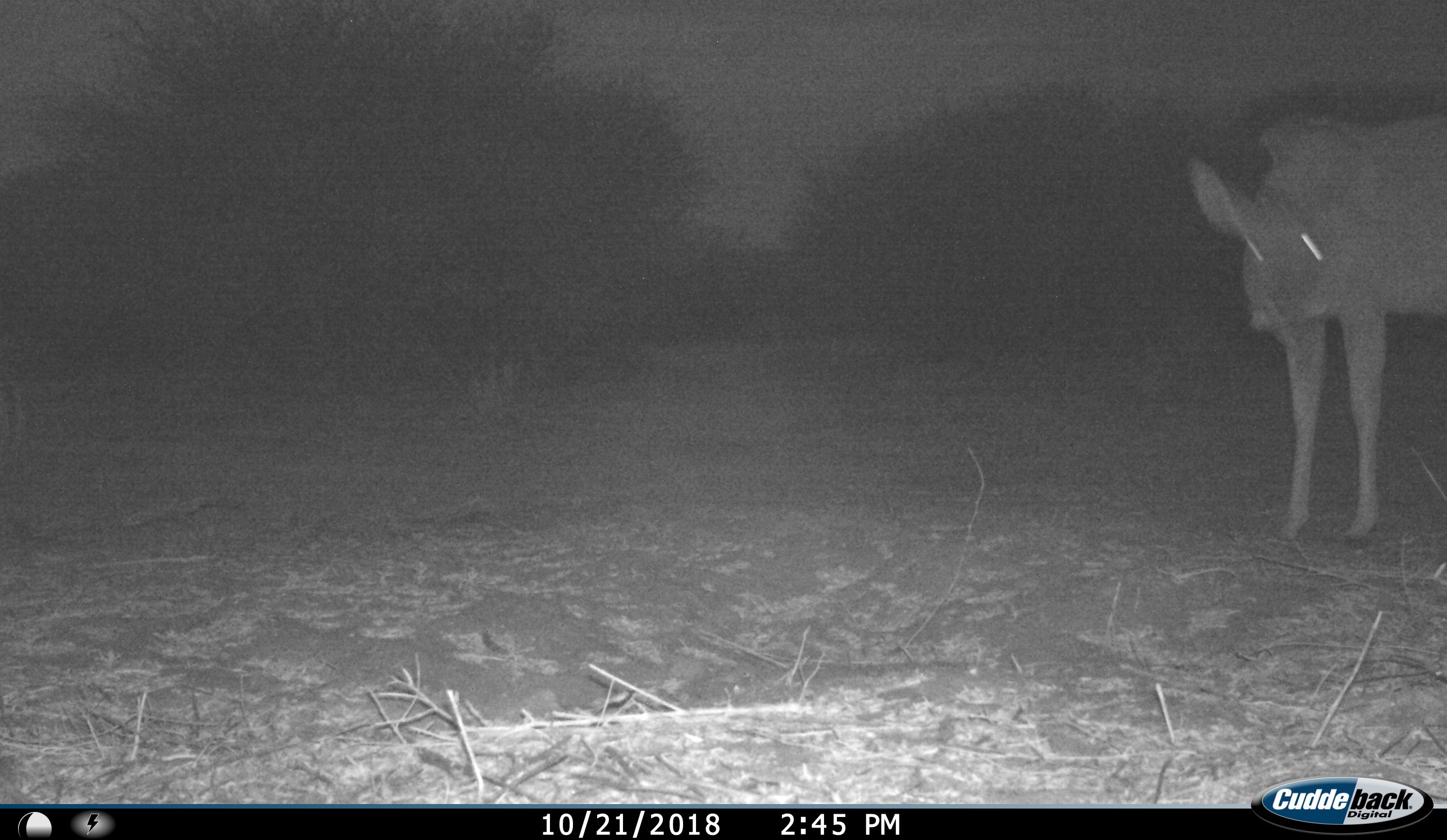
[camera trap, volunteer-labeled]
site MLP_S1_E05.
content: unidentified animal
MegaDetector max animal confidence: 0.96